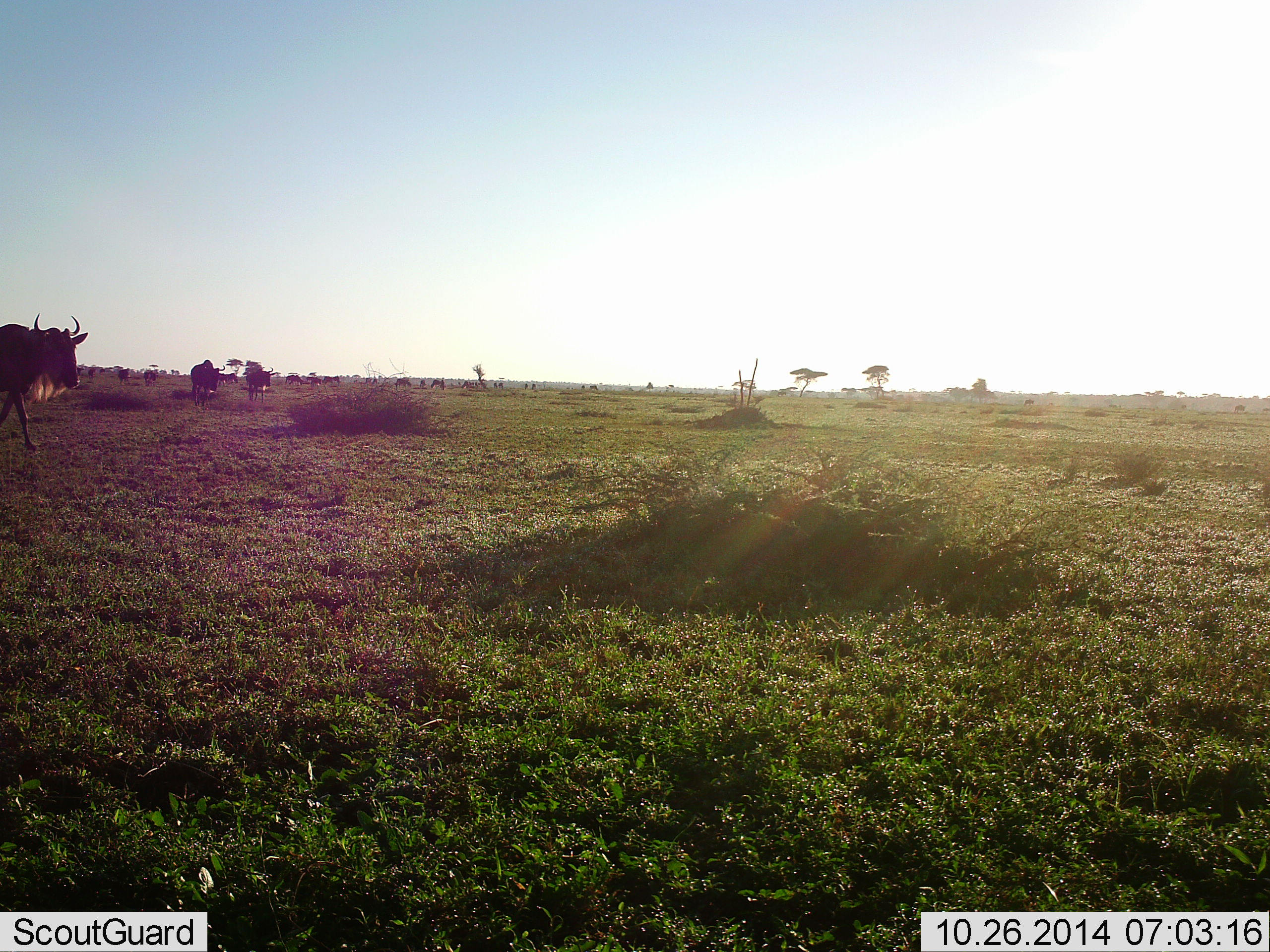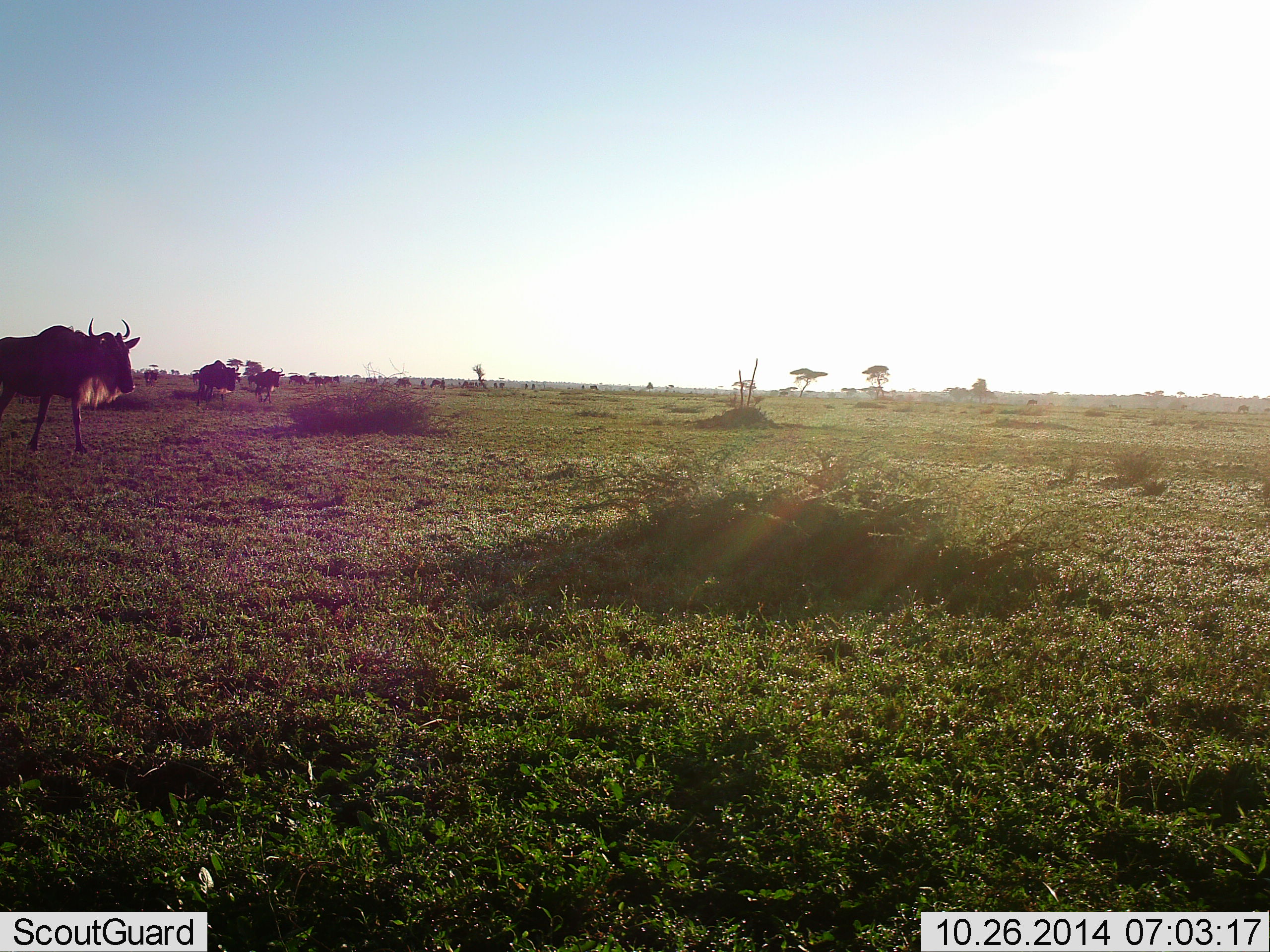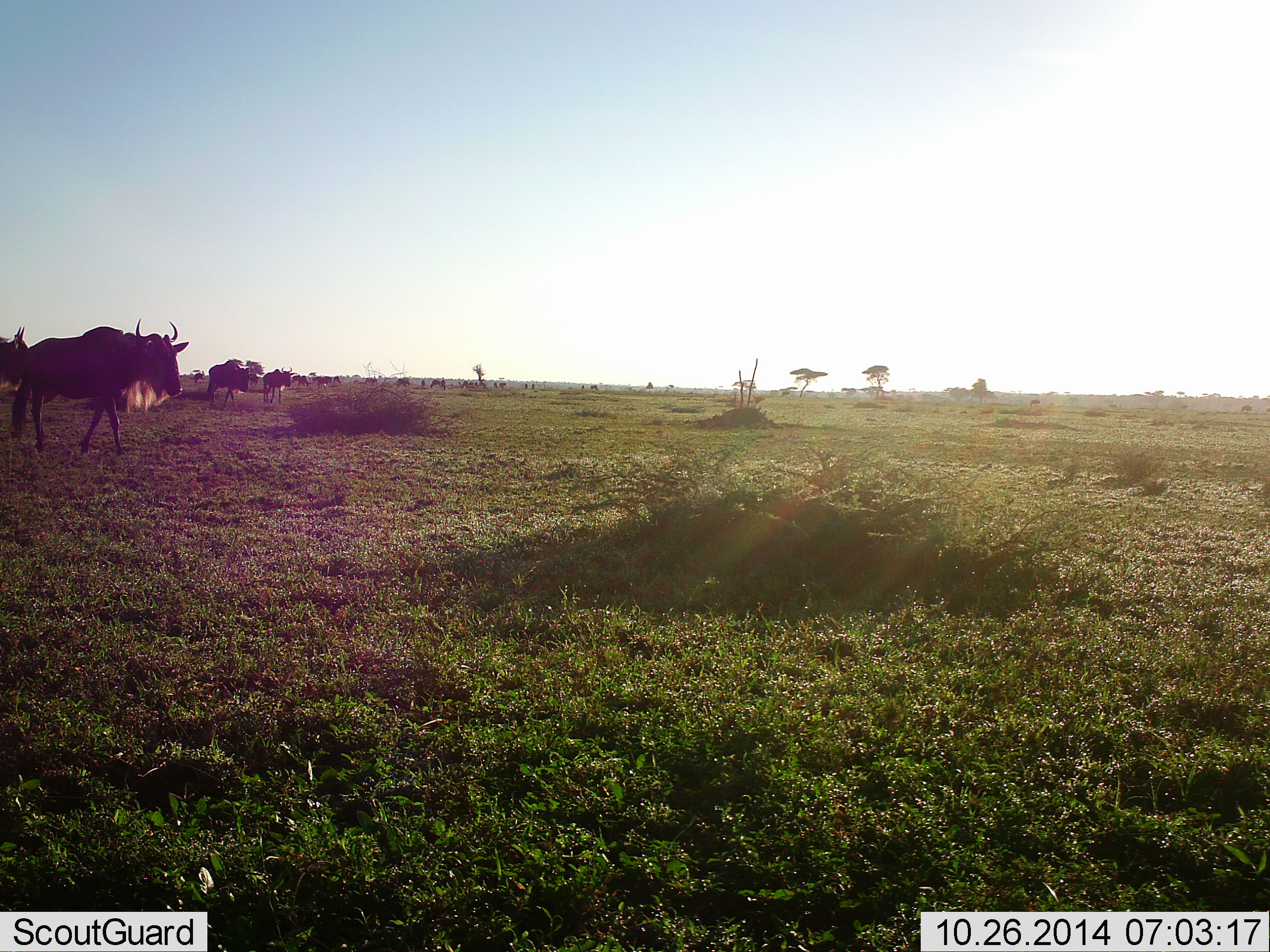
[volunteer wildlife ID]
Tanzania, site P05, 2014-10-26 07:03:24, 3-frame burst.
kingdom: Animalia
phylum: Chordata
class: Mammalia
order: Artiodactyla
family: Bovidae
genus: Connochaetes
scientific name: Connochaetes taurinus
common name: blue wildebeest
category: wildebeest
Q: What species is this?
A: Wildebeest (blue wildebeest) (Connochaetes taurinus).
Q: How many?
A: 4.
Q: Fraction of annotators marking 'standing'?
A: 0%.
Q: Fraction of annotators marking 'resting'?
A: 0%.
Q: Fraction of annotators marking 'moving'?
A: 100%.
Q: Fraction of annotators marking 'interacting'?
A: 0%.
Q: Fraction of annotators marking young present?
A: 0%.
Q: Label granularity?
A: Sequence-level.